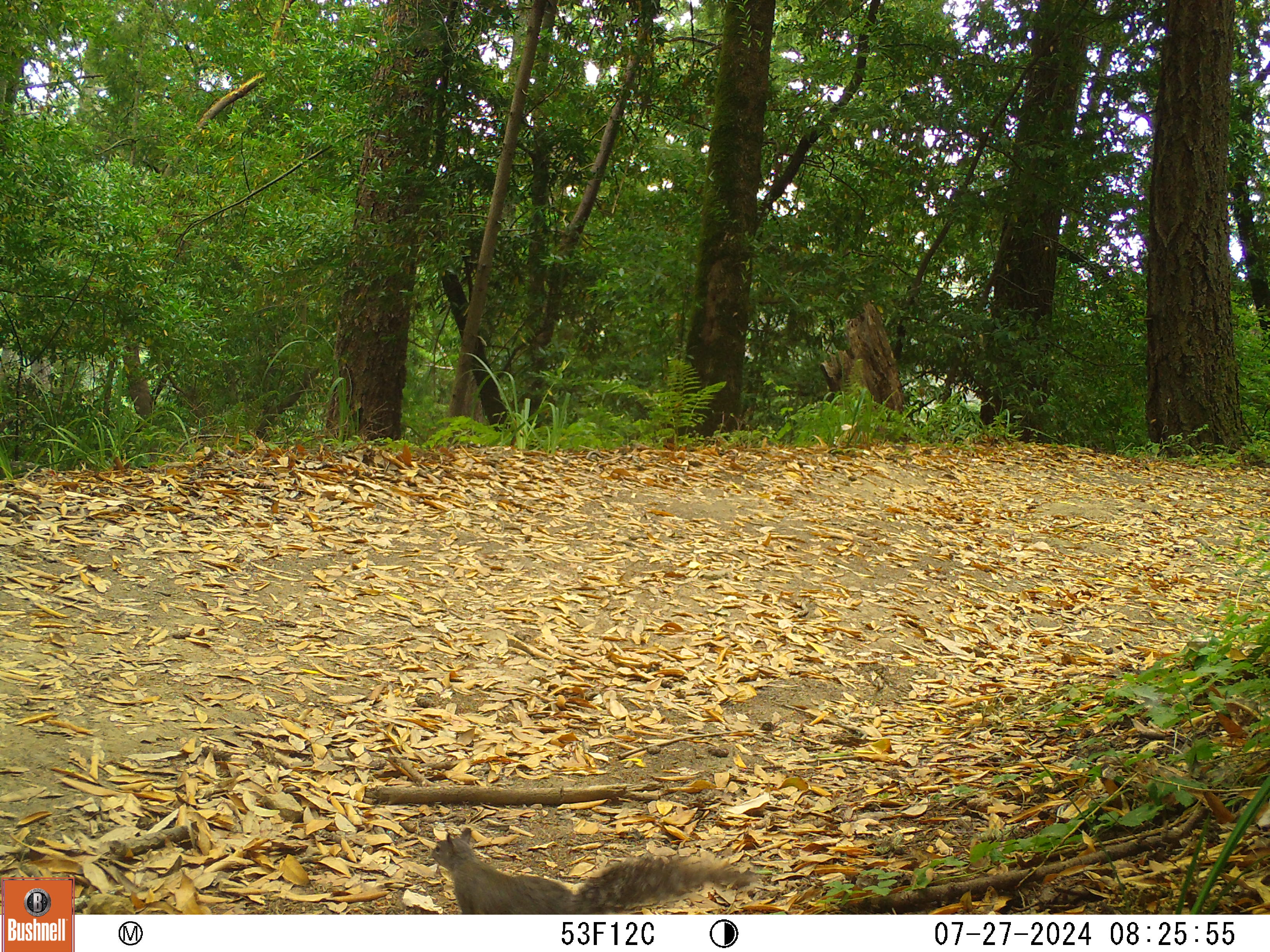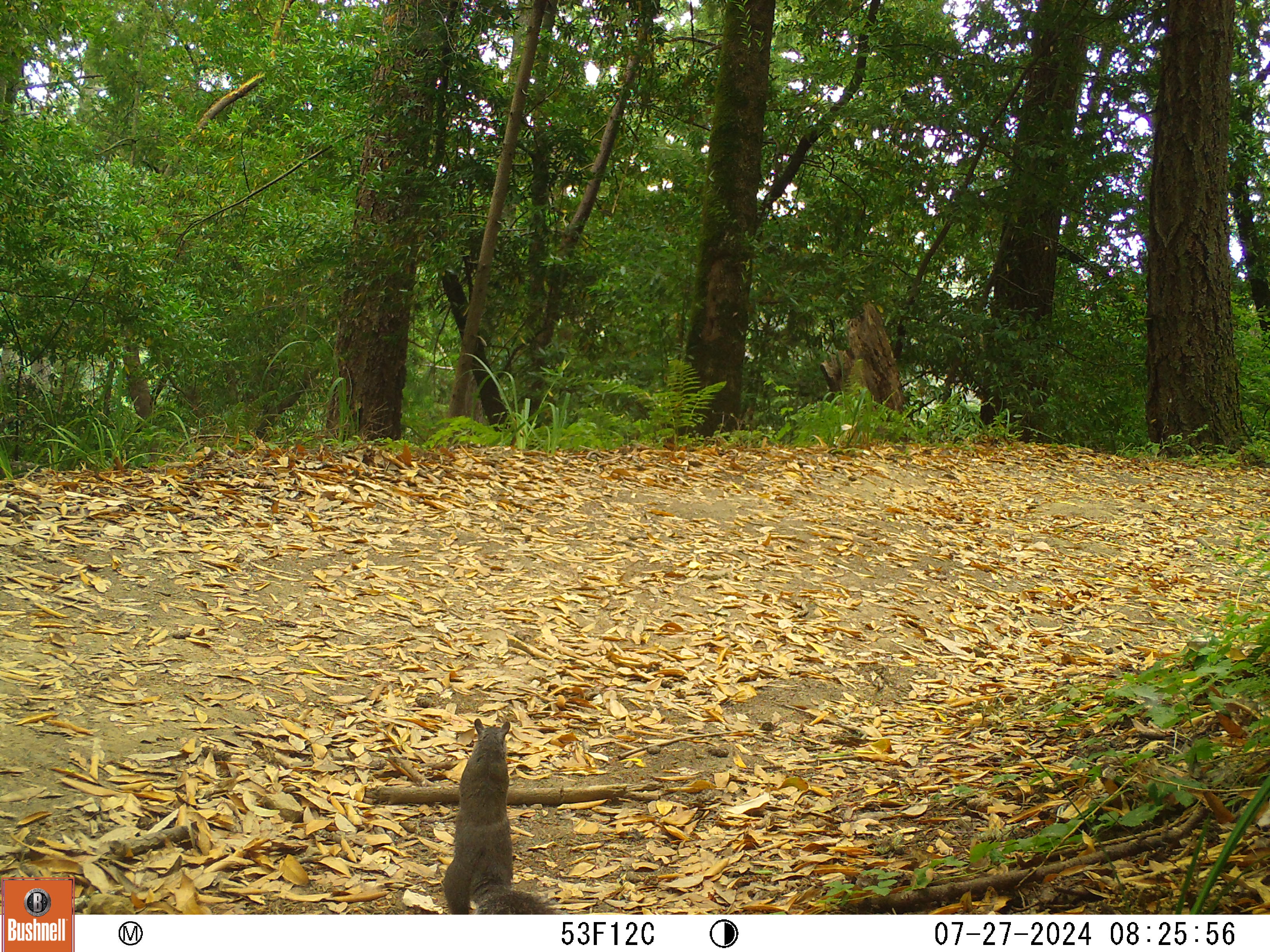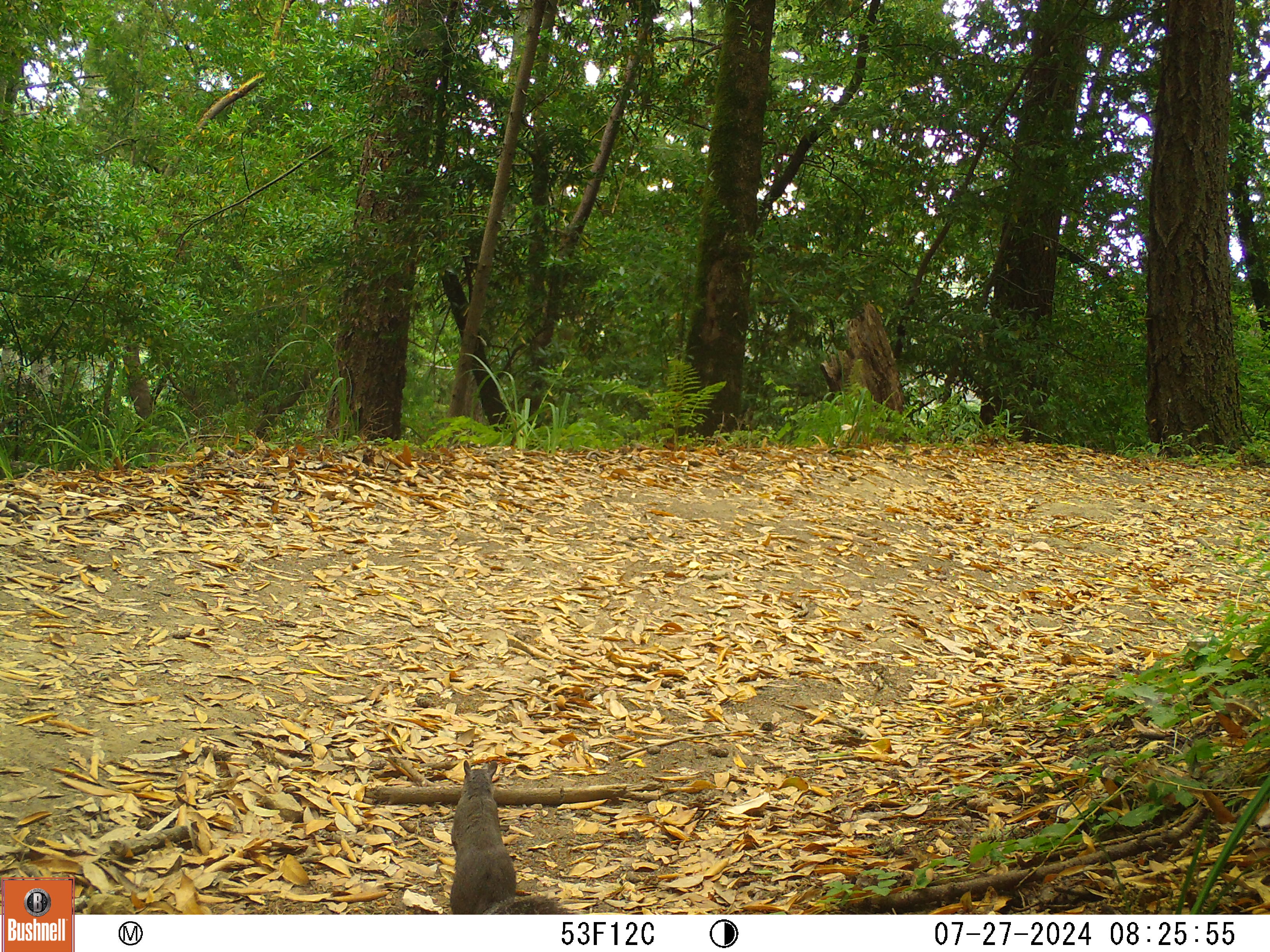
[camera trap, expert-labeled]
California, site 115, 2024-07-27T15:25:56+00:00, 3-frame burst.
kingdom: Animalia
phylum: Chordata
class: Mammalia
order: Rodentia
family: Sciuridae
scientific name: Sciuridae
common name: squirrel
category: unknown squirrel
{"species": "unknown squirrel (squirrel) (Sciuridae)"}